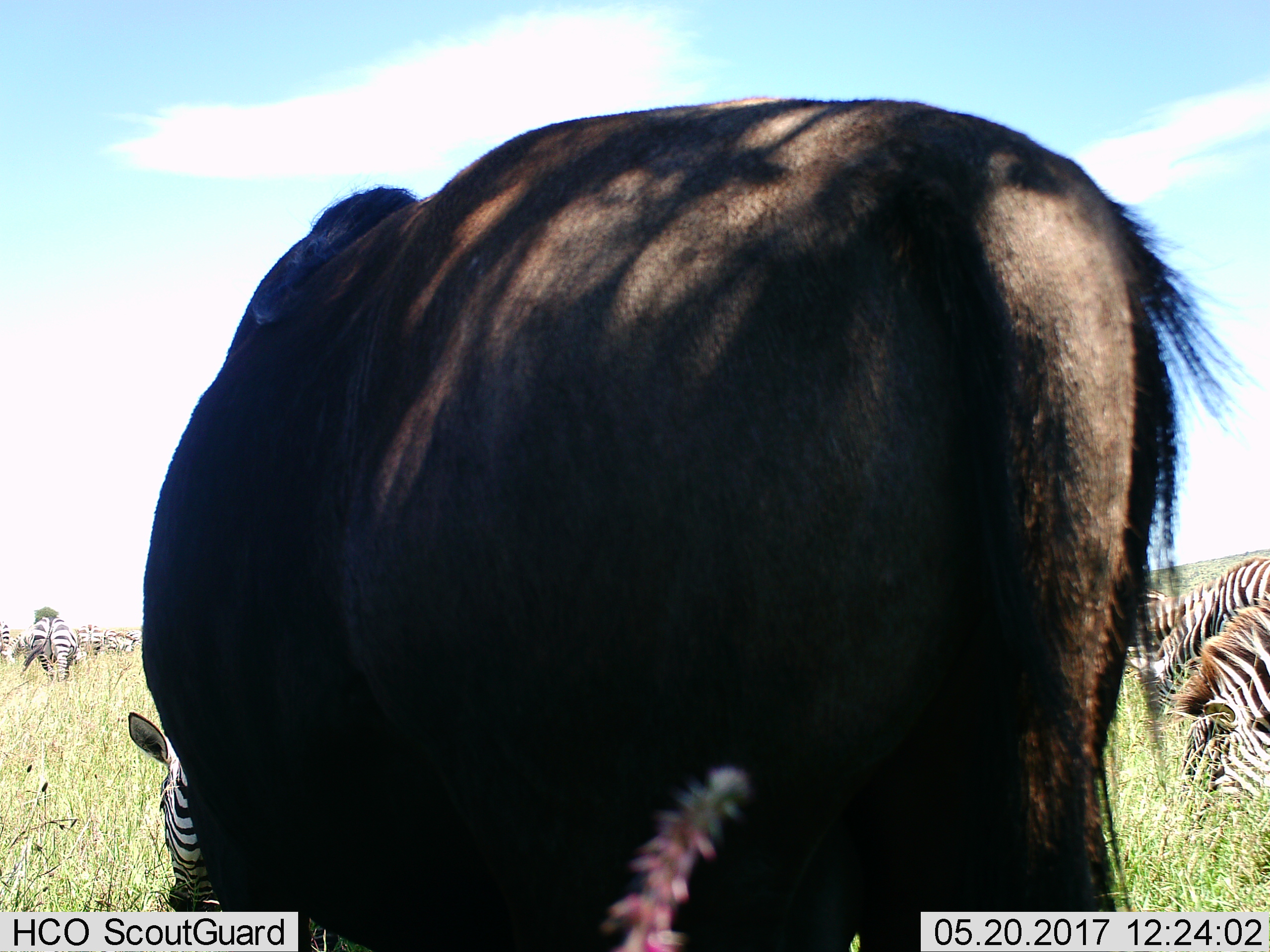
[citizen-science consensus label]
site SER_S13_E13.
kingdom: Animalia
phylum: Chordata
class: Mammalia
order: Artiodactyla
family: Bovidae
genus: Connochaetes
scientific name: Connochaetes taurinus taurinus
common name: blue wildebeest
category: wildebeestblue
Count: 1.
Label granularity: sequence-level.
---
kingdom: Animalia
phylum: Chordata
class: Mammalia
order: Perissodactyla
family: Equidae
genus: Equus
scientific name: Equus quagga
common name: plains zebra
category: zebraplains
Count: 9.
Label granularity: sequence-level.